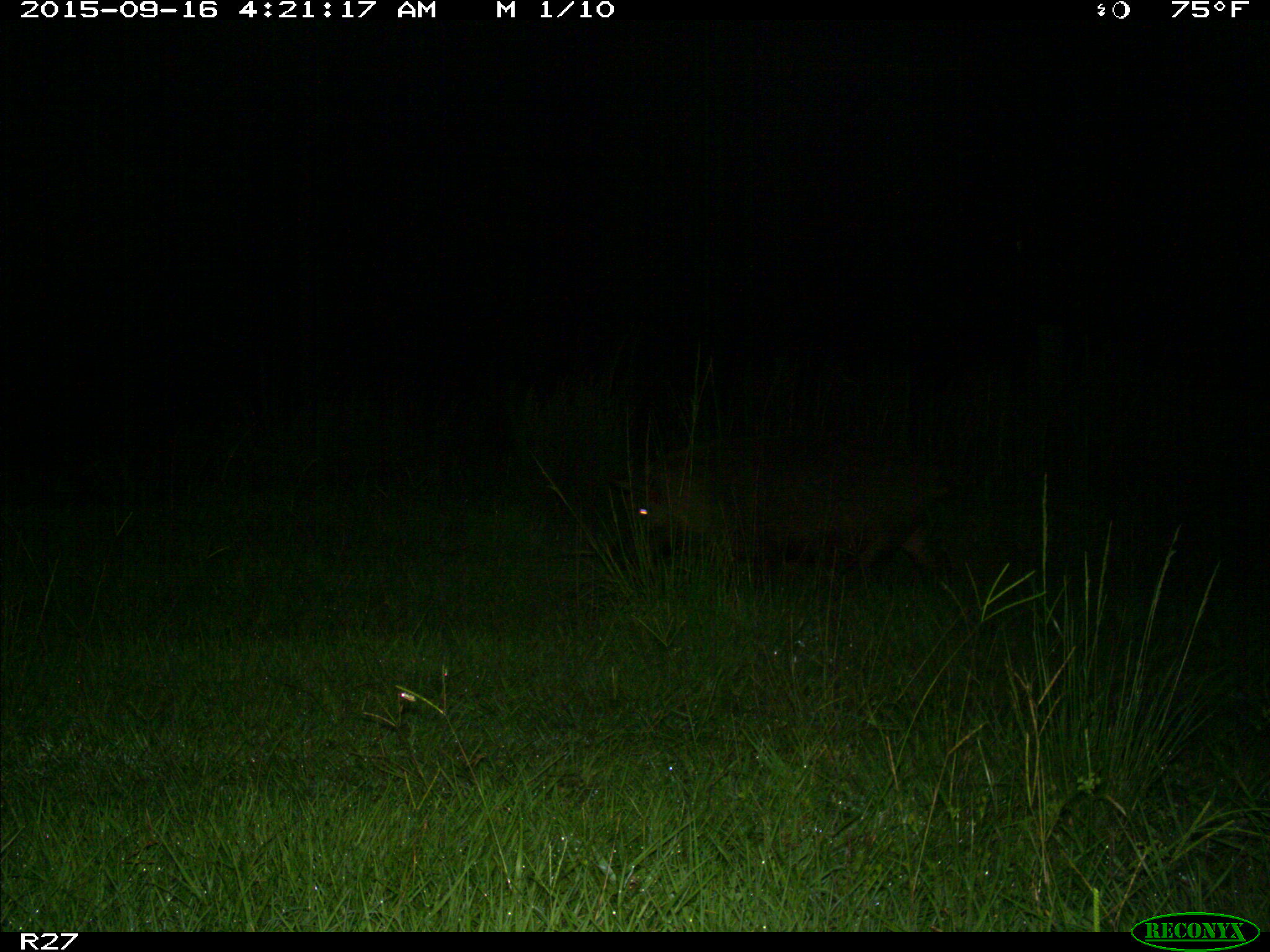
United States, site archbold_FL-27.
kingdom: Animalia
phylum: Chordata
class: Mammalia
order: Artiodactyla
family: Suidae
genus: Sus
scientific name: Sus scrofa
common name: wild boar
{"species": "Sus scrofa (wild boar)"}